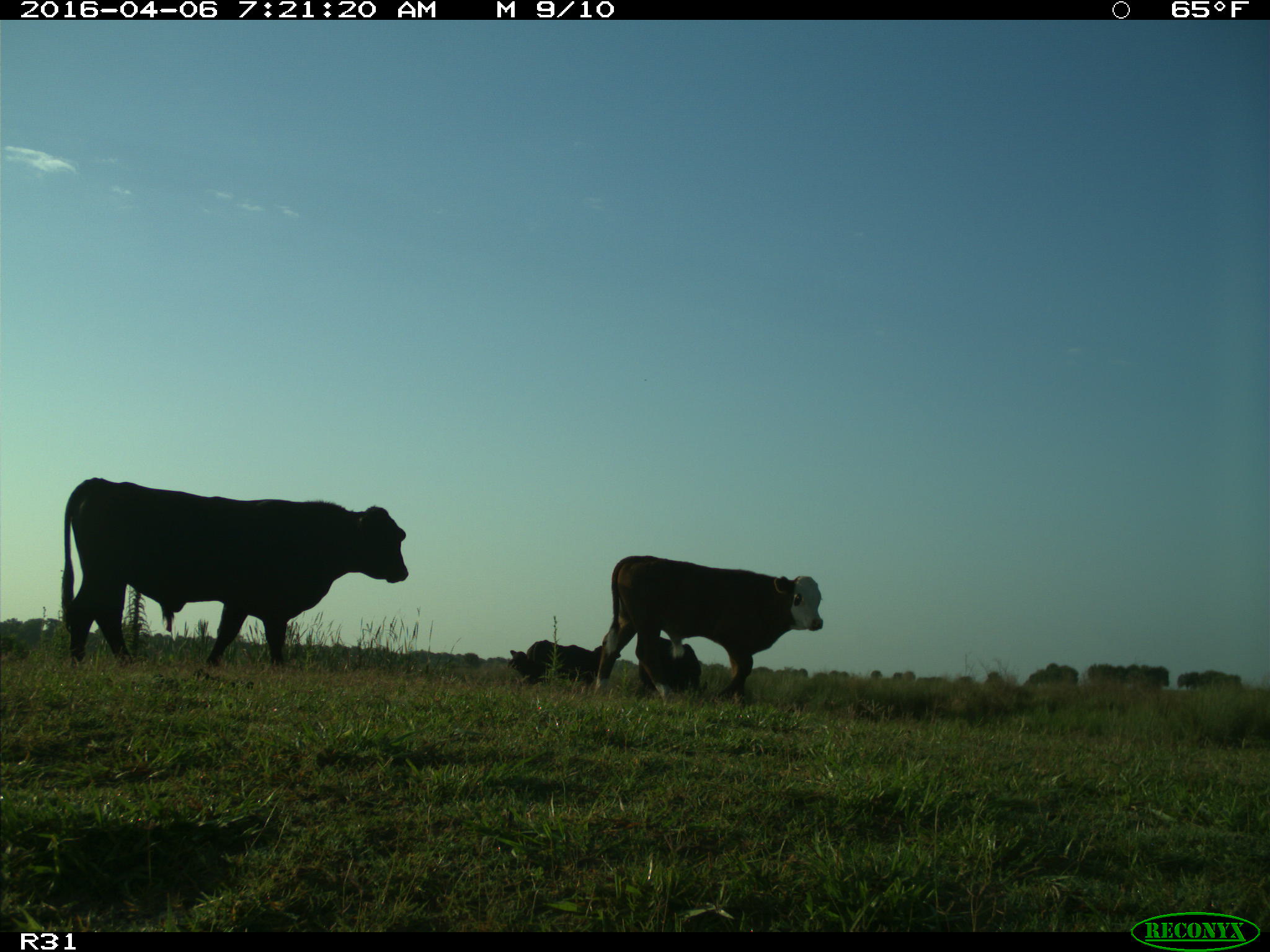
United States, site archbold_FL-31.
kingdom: Animalia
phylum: Chordata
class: Mammalia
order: Artiodactyla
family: Bovidae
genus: Bos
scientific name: Bos taurus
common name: domestic cow